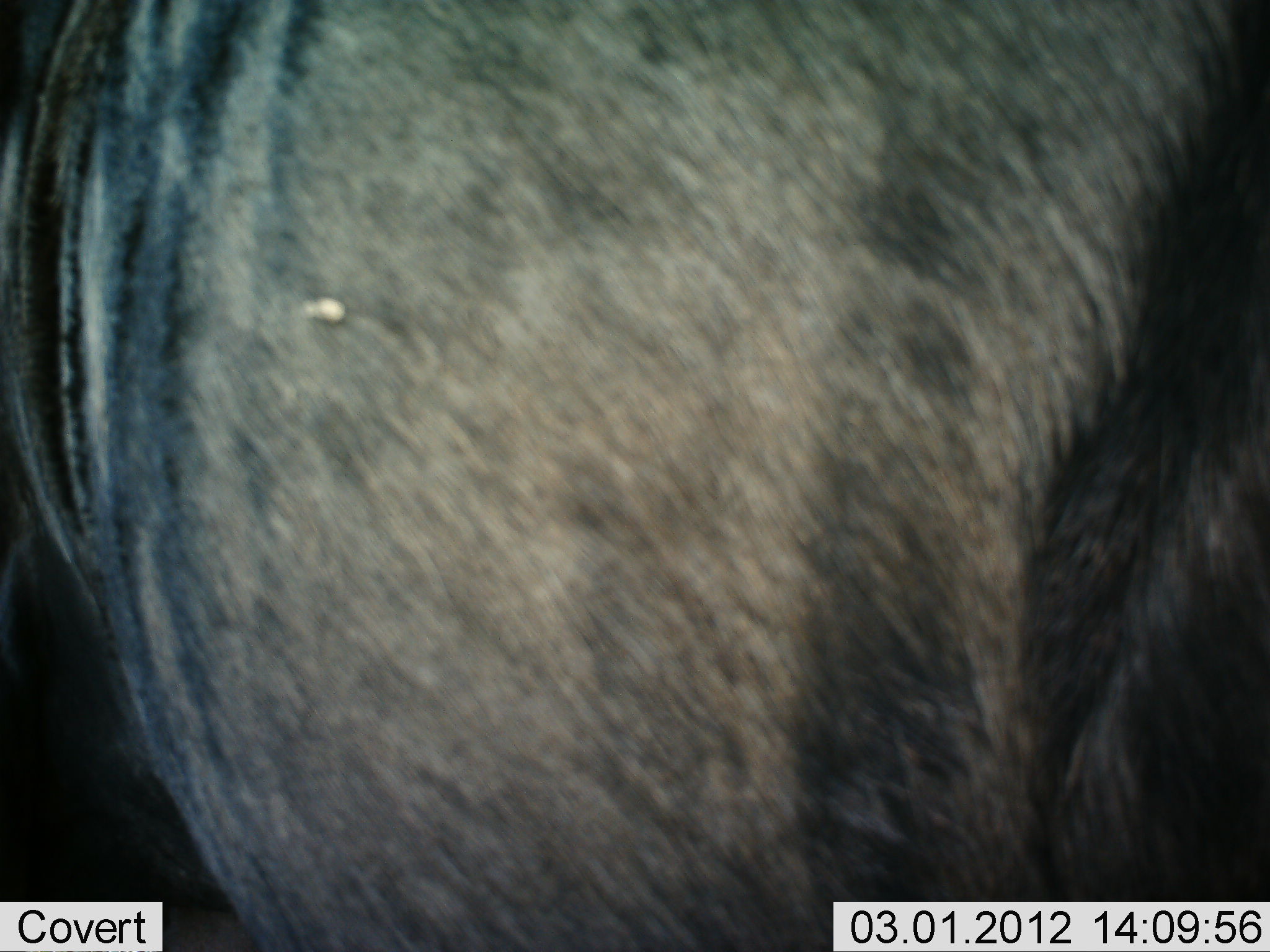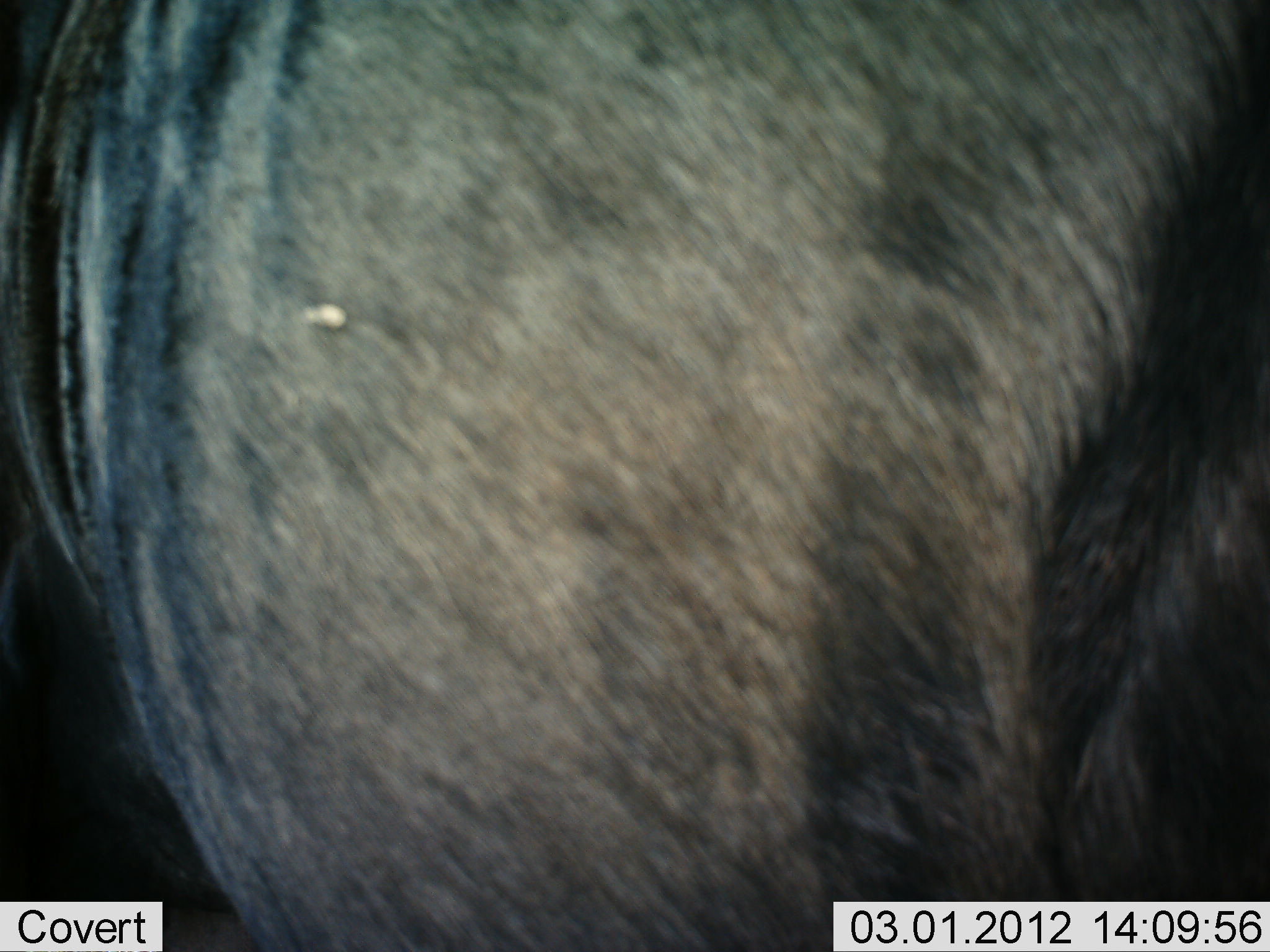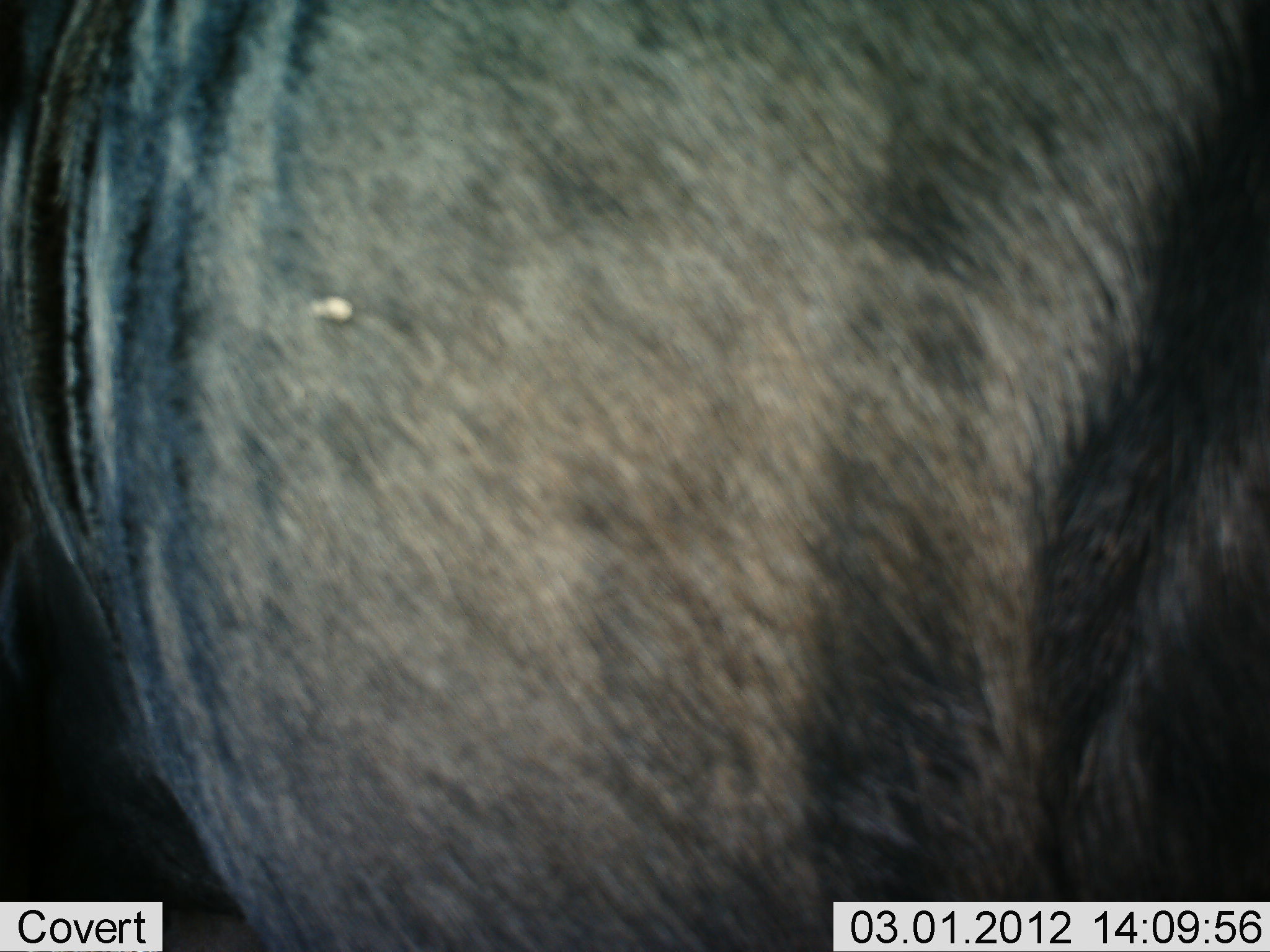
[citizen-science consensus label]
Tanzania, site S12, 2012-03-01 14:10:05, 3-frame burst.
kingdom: Animalia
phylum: Chordata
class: Mammalia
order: Artiodactyla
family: Bovidae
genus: Connochaetes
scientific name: Connochaetes taurinus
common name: blue wildebeest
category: wildebeest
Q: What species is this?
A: Wildebeest (blue wildebeest) (Connochaetes taurinus).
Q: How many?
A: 1.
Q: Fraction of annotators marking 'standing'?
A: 100%.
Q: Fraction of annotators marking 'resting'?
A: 0%.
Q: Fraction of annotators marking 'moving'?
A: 0%.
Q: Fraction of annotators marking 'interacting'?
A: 0%.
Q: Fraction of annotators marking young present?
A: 0%.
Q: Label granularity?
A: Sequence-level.